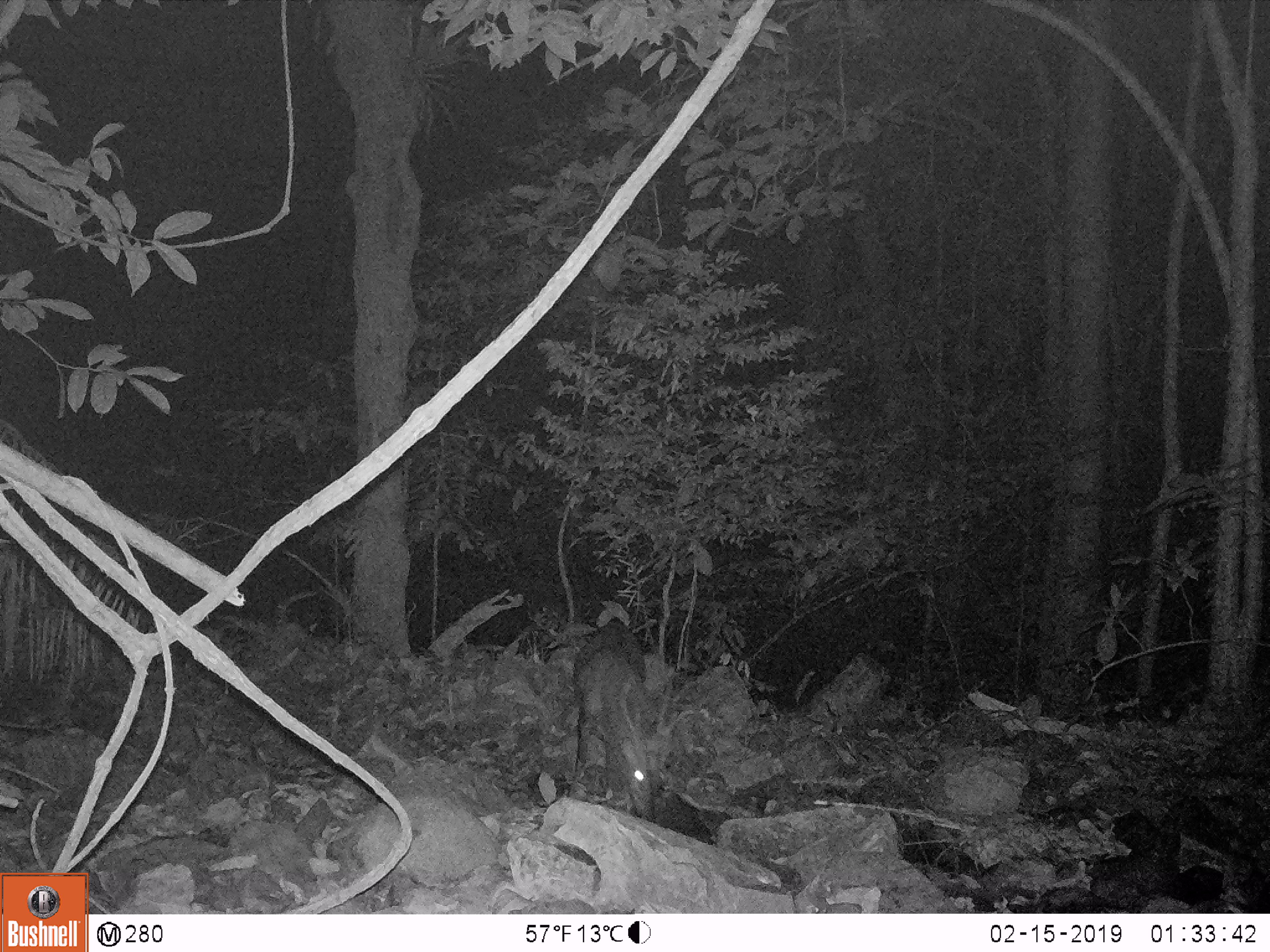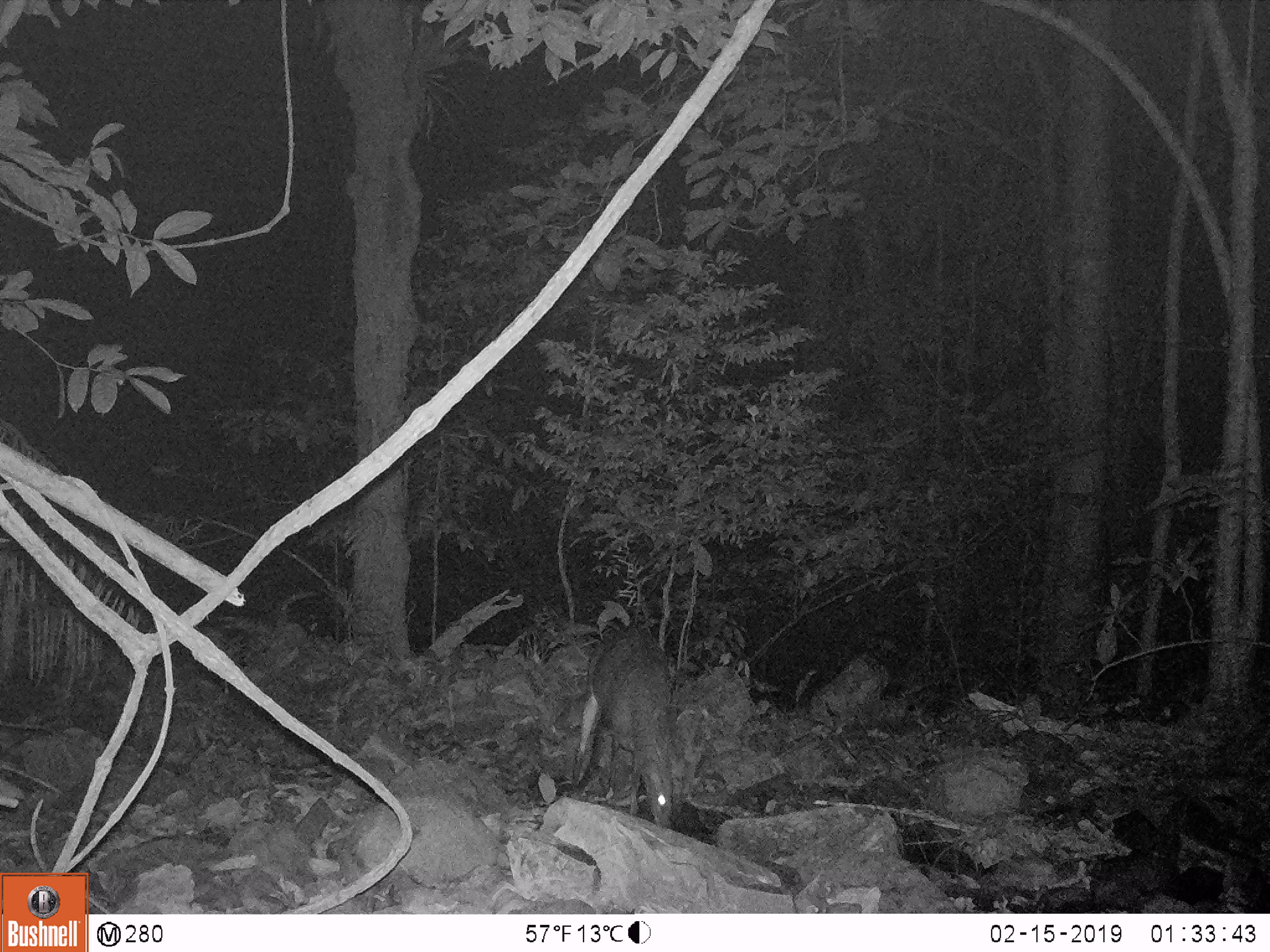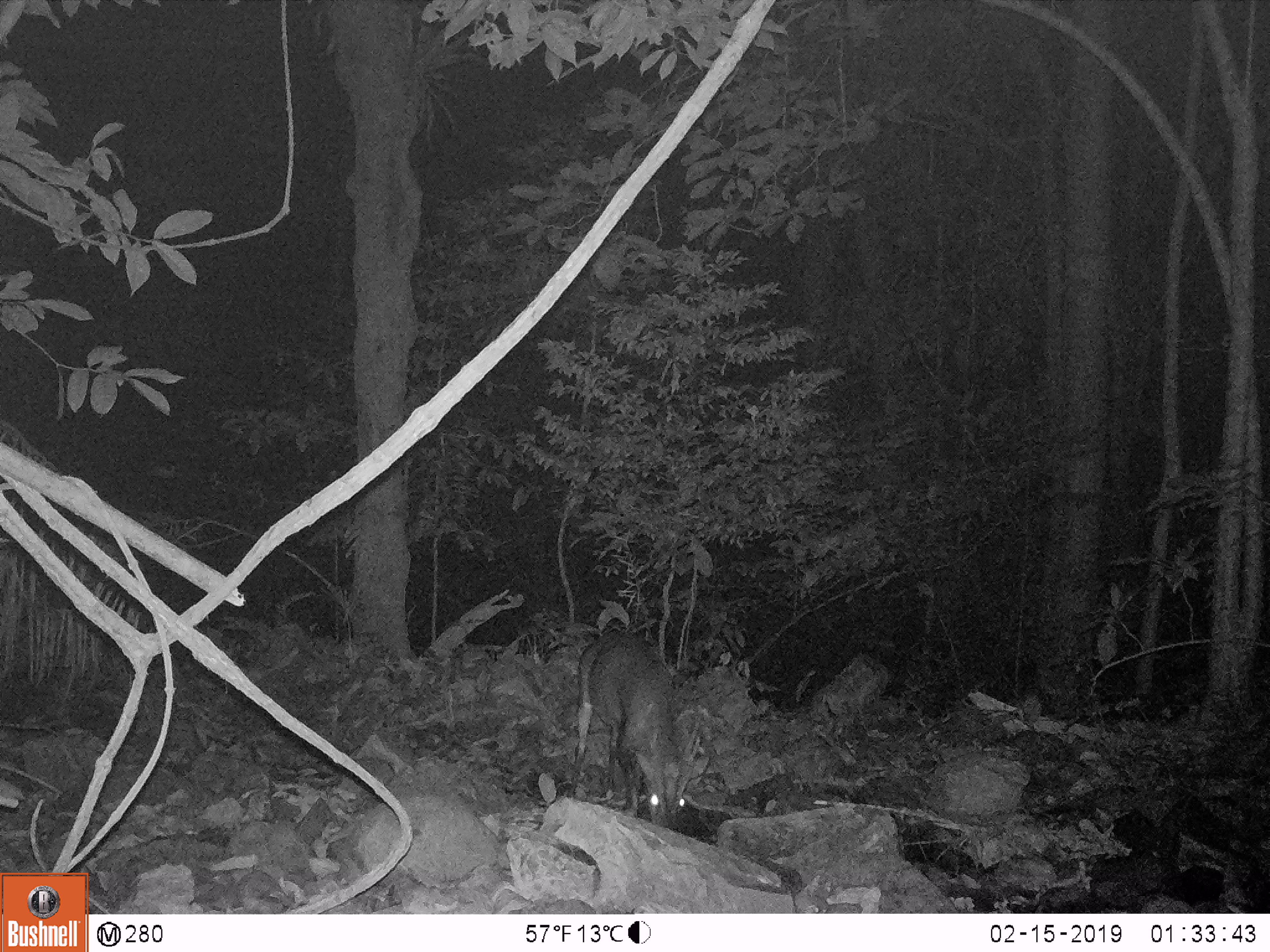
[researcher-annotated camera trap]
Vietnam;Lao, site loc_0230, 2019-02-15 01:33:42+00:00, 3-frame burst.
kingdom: Animalia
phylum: Chordata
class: Mammalia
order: Artiodactyla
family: Cervidae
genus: Muntiacus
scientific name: Muntiacus vuquangensis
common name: large-antlered muntjac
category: large antlered muntjac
Large antlered muntjac (large-antlered muntjac) (Muntiacus vuquangensis). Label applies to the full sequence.